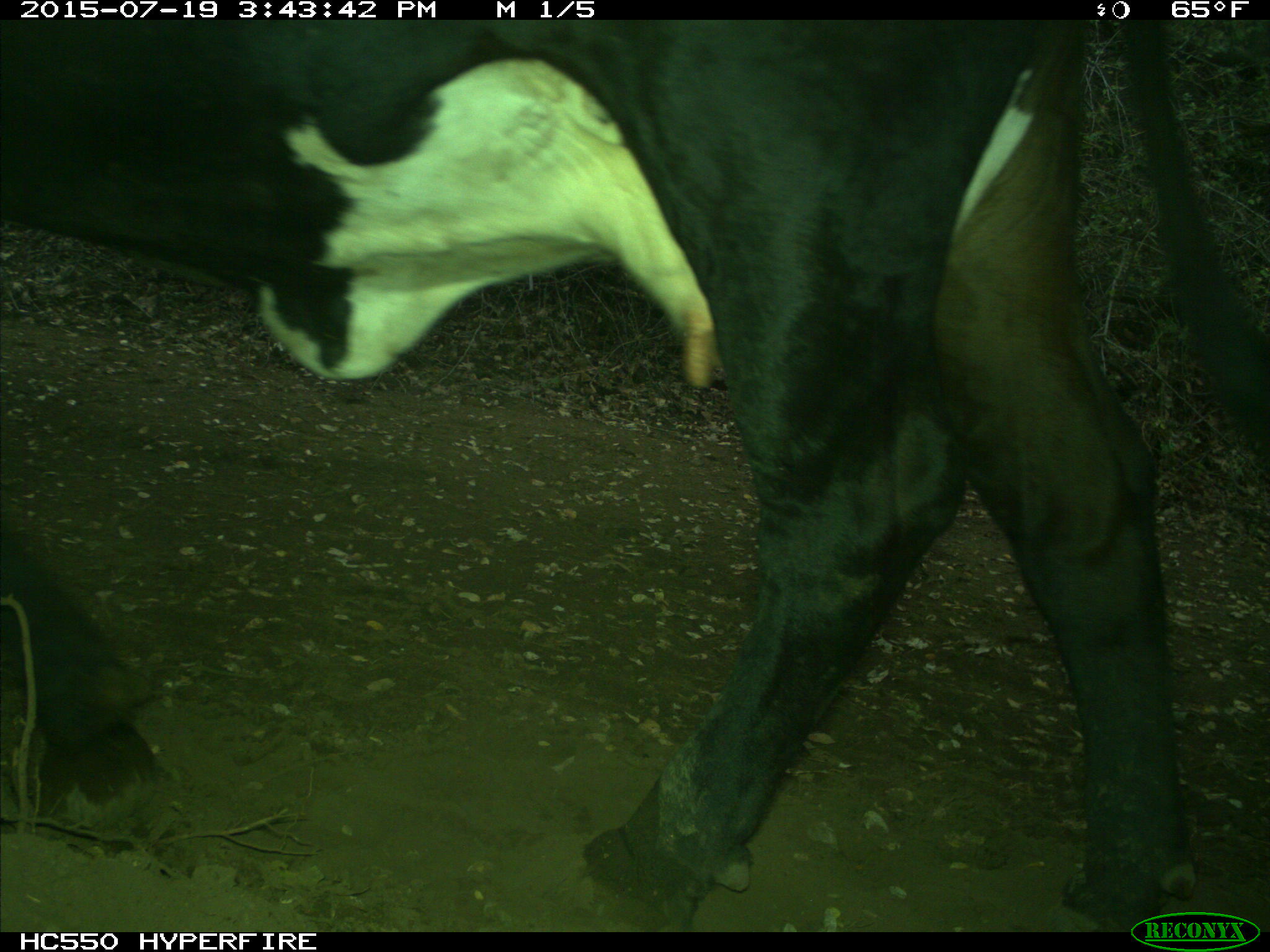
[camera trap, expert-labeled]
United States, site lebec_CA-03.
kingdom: Animalia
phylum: Chordata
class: Mammalia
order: Artiodactyla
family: Bovidae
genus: Bos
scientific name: Bos taurus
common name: domestic cow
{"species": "Bos taurus (domestic cow)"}